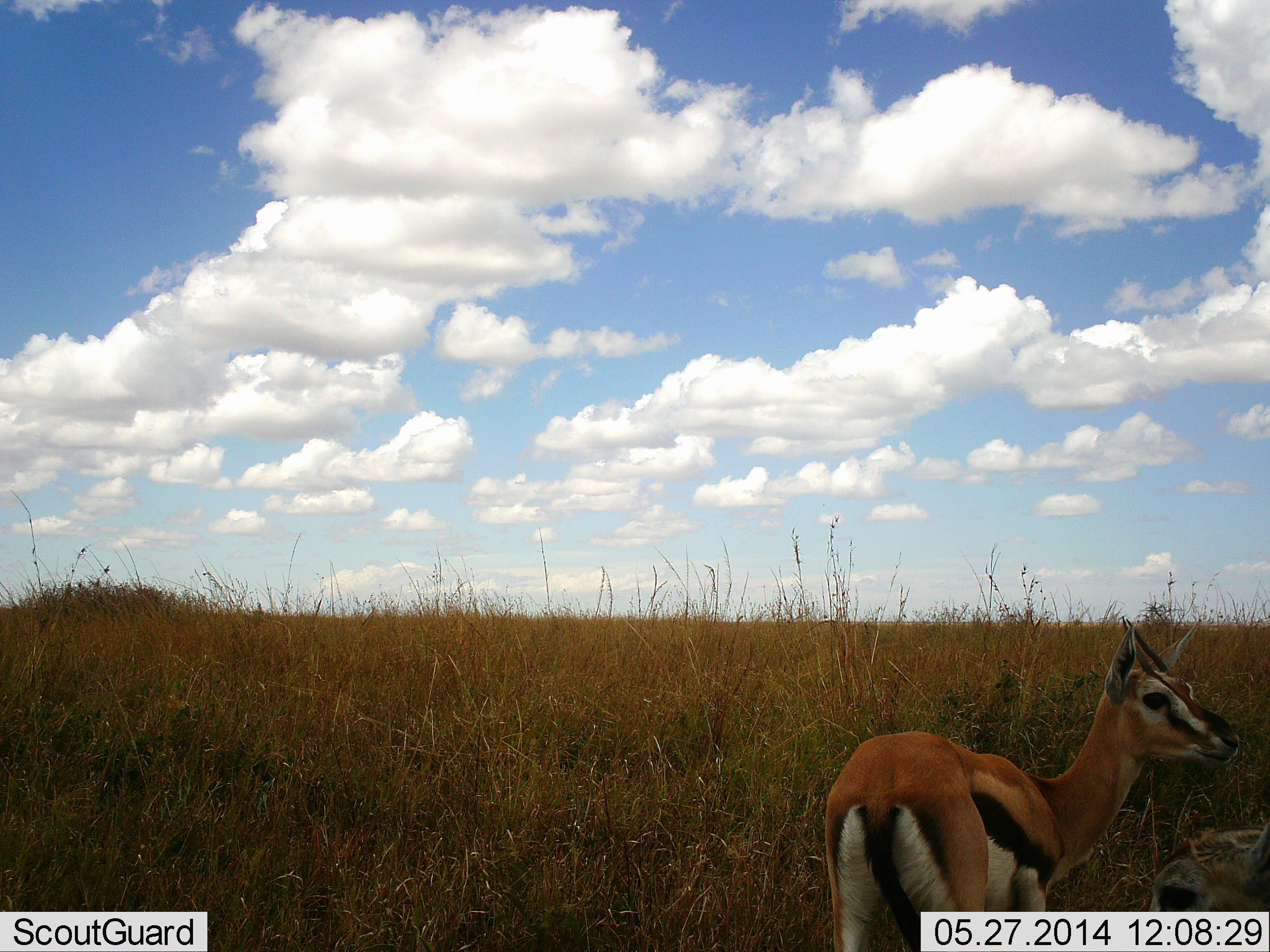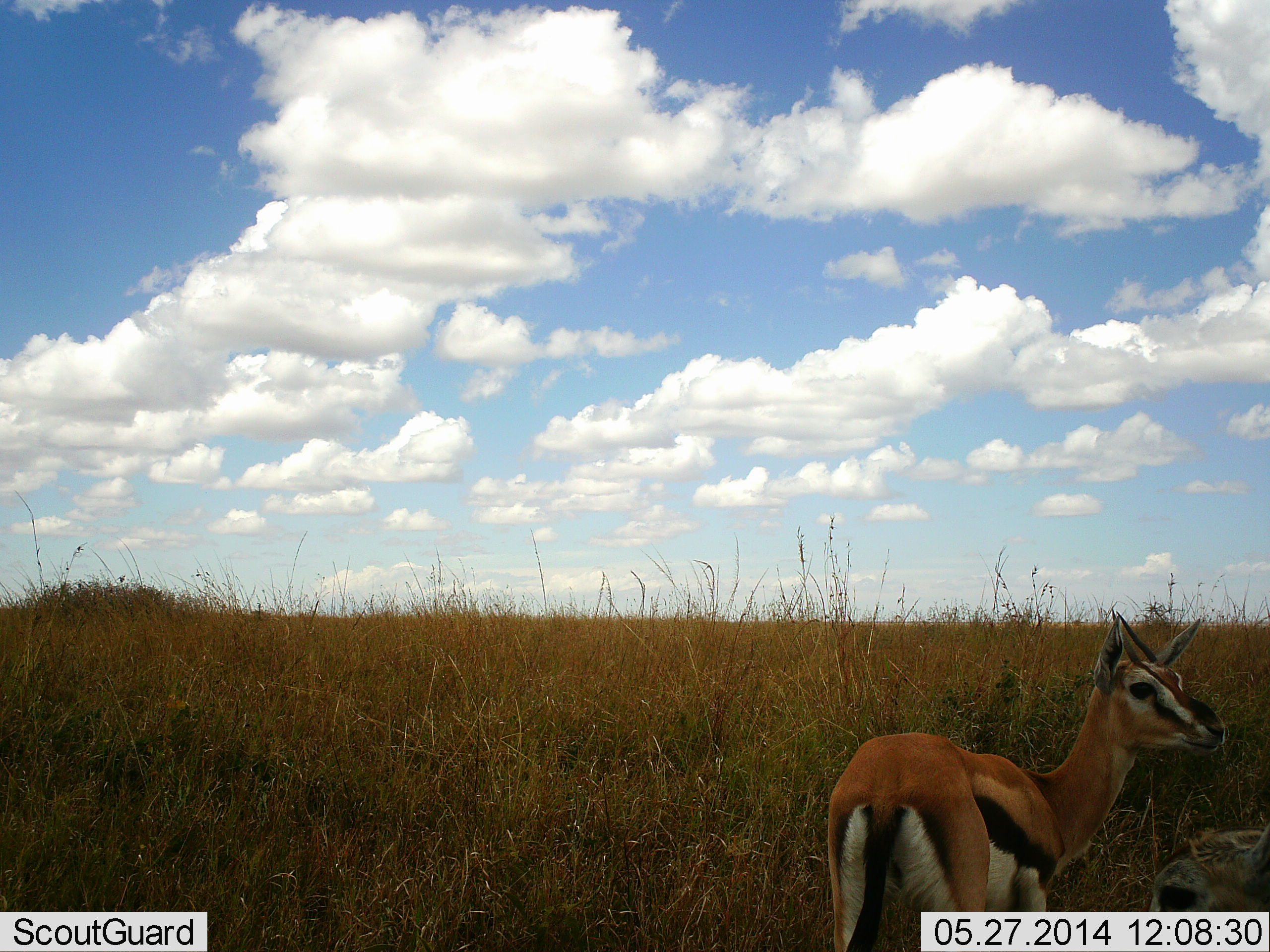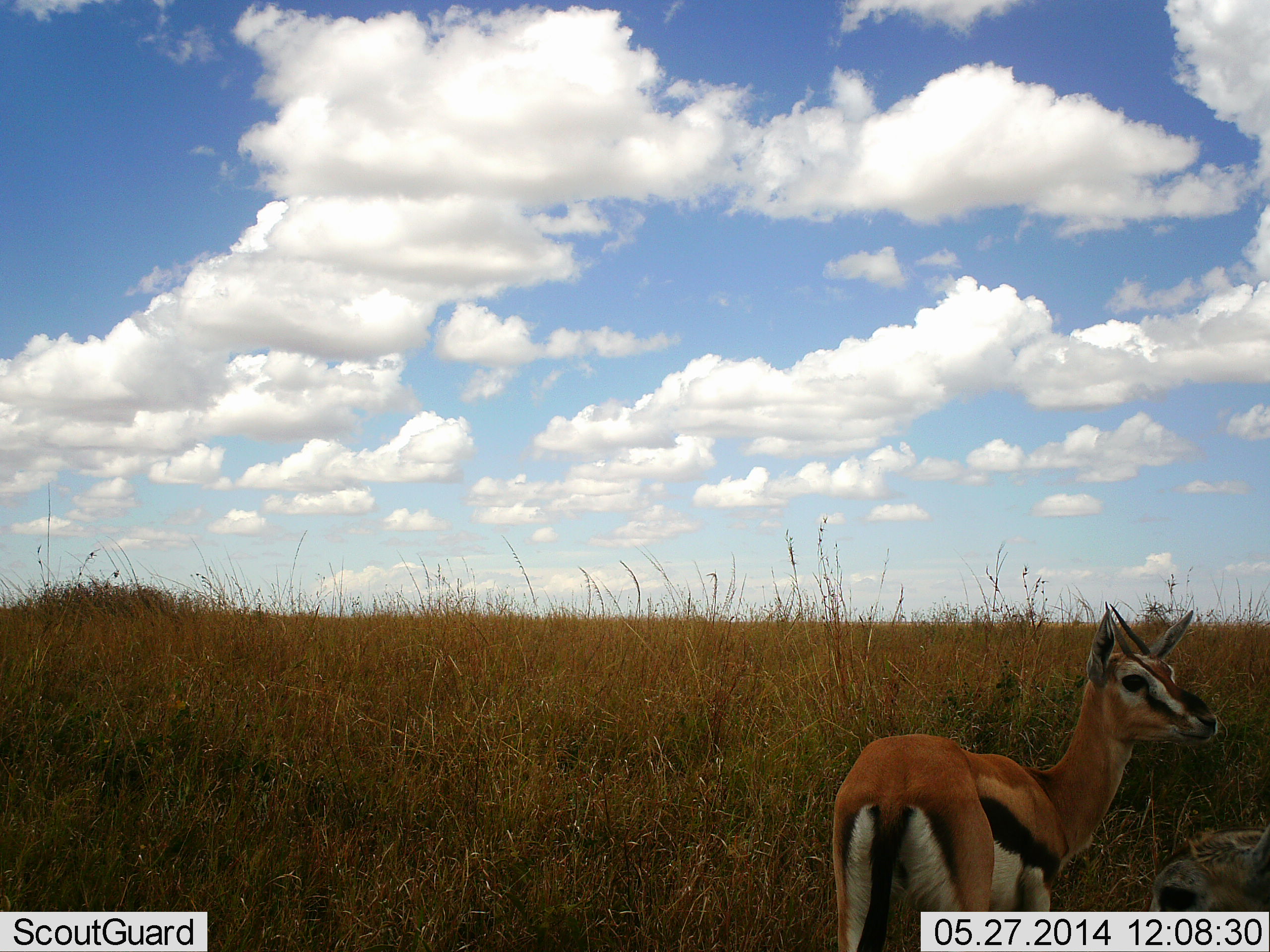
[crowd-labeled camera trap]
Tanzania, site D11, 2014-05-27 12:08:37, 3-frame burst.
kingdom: Animalia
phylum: Chordata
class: Mammalia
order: Artiodactyla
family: Bovidae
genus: Eudorcas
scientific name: Eudorcas thomsonii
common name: thomson's gazelle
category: gazellethomsons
Gazellethomsons (thomson's gazelle) (Eudorcas thomsonii), count 1. Behavior (volunteer vote fractions): standing 100%, resting 0%, moving 10%, interacting 0%. Young present (vote fraction): 10%. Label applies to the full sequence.